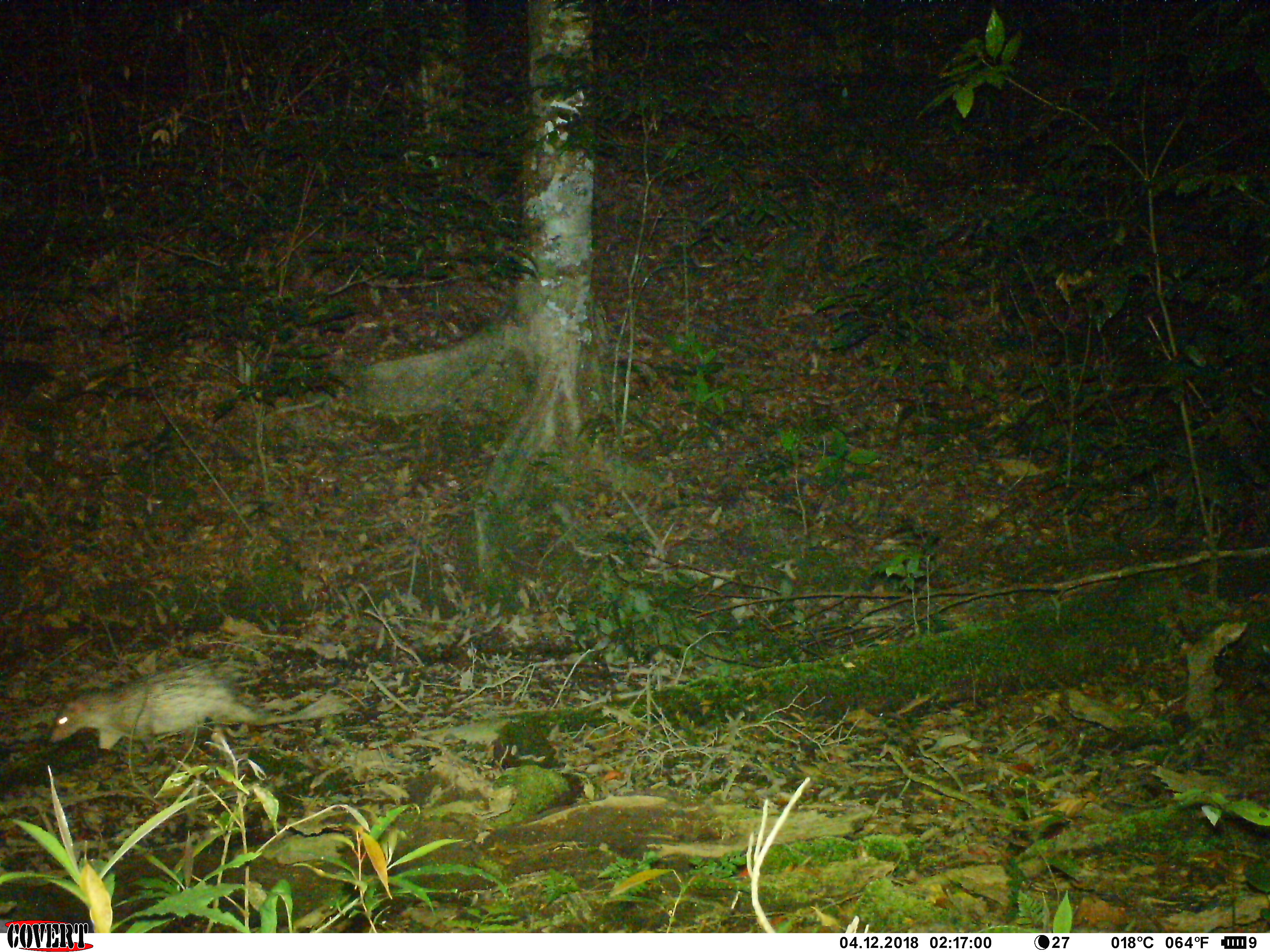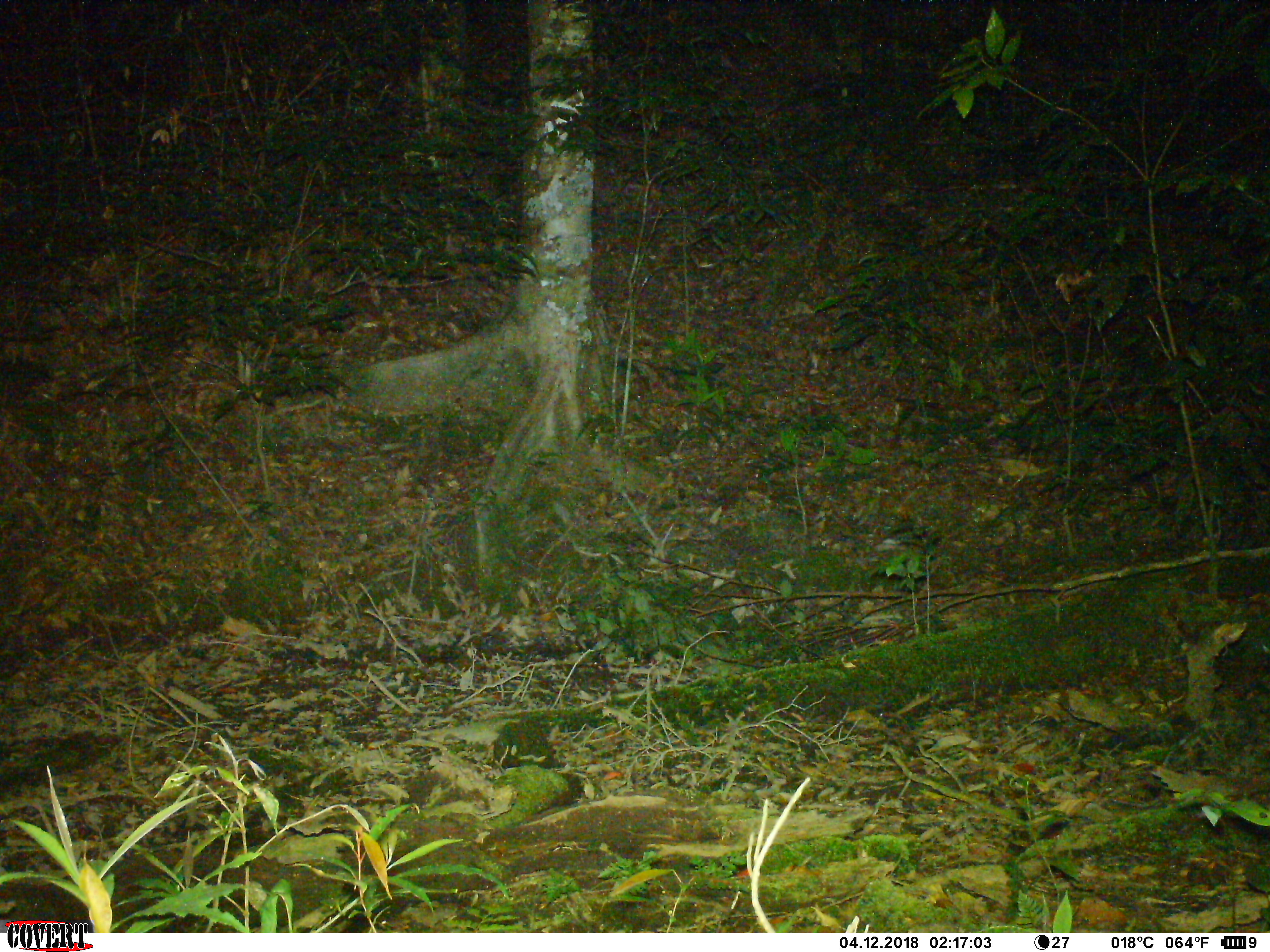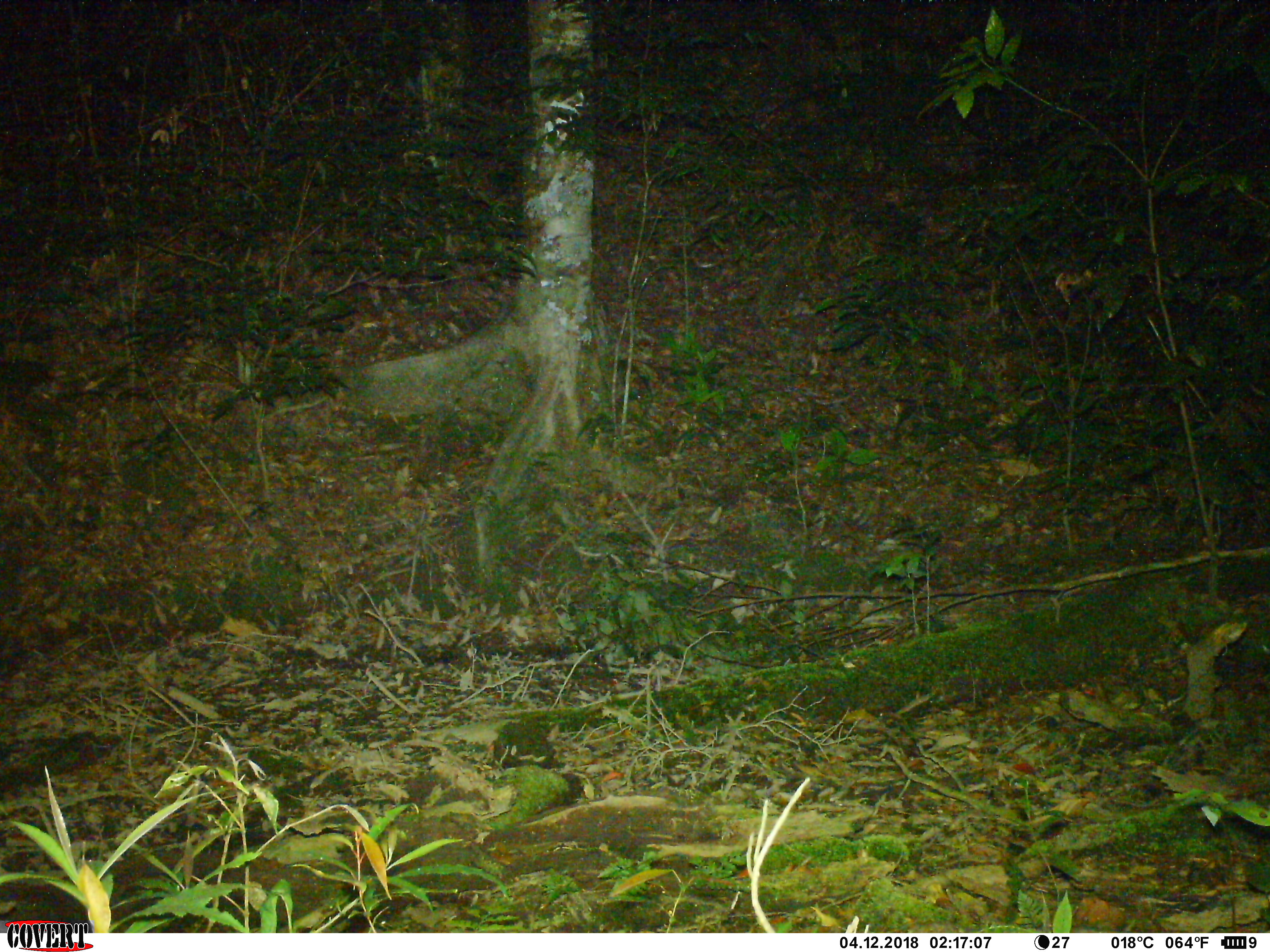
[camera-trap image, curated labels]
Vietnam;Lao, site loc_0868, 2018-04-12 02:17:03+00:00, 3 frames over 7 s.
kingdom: Animalia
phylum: Chordata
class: Mammalia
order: Rodentia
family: Hystricidae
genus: Atherurus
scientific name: Atherurus macrourus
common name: asiatic brush-tailed porcupine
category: asiatic brush tailed porcupine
Asiatic brush tailed porcupine (asiatic brush-tailed porcupine) (Atherurus macrourus). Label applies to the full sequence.